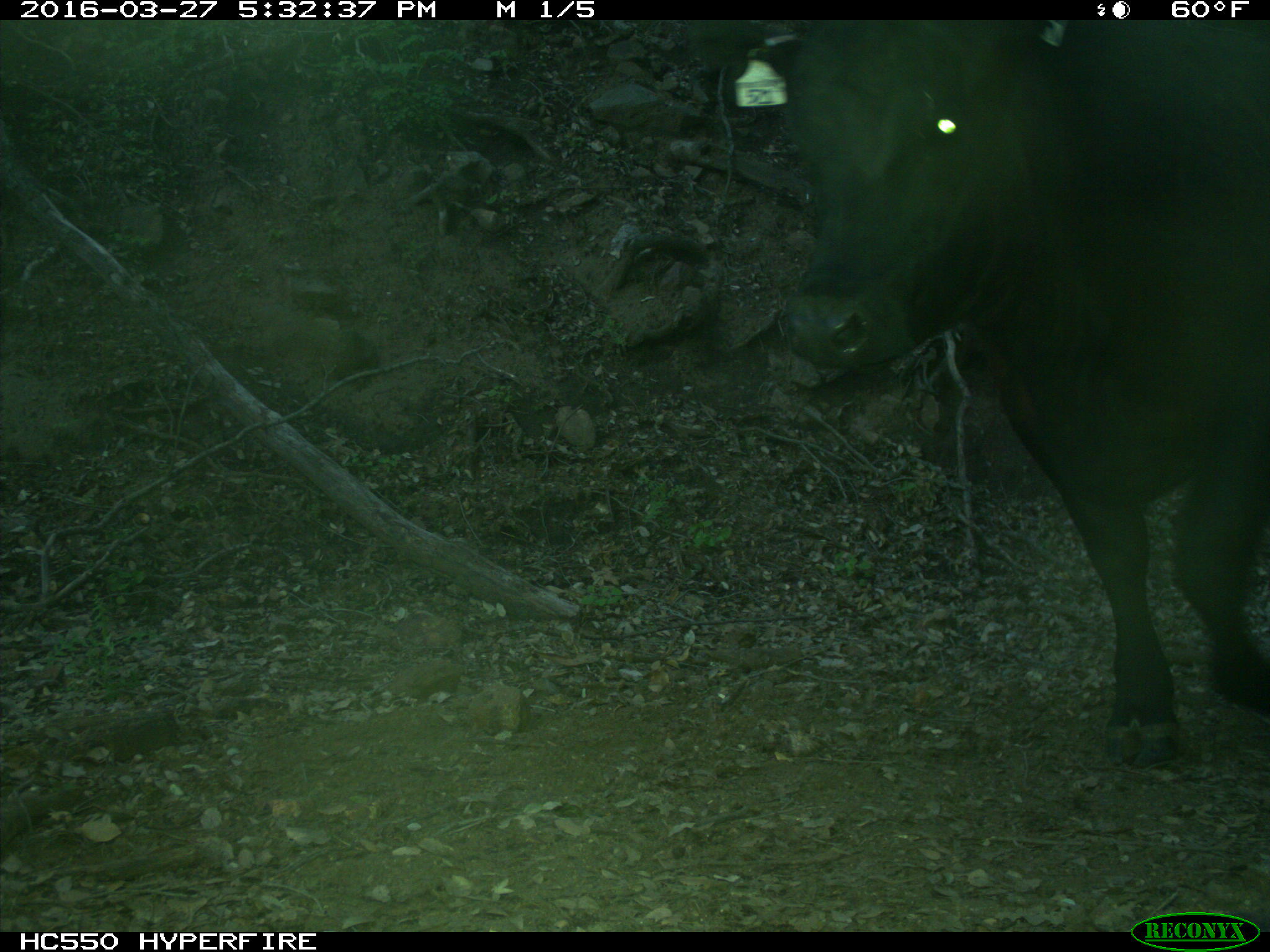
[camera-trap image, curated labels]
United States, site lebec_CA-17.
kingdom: Animalia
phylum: Chordata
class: Mammalia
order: Artiodactyla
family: Bovidae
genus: Bos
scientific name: Bos taurus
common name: domestic cow